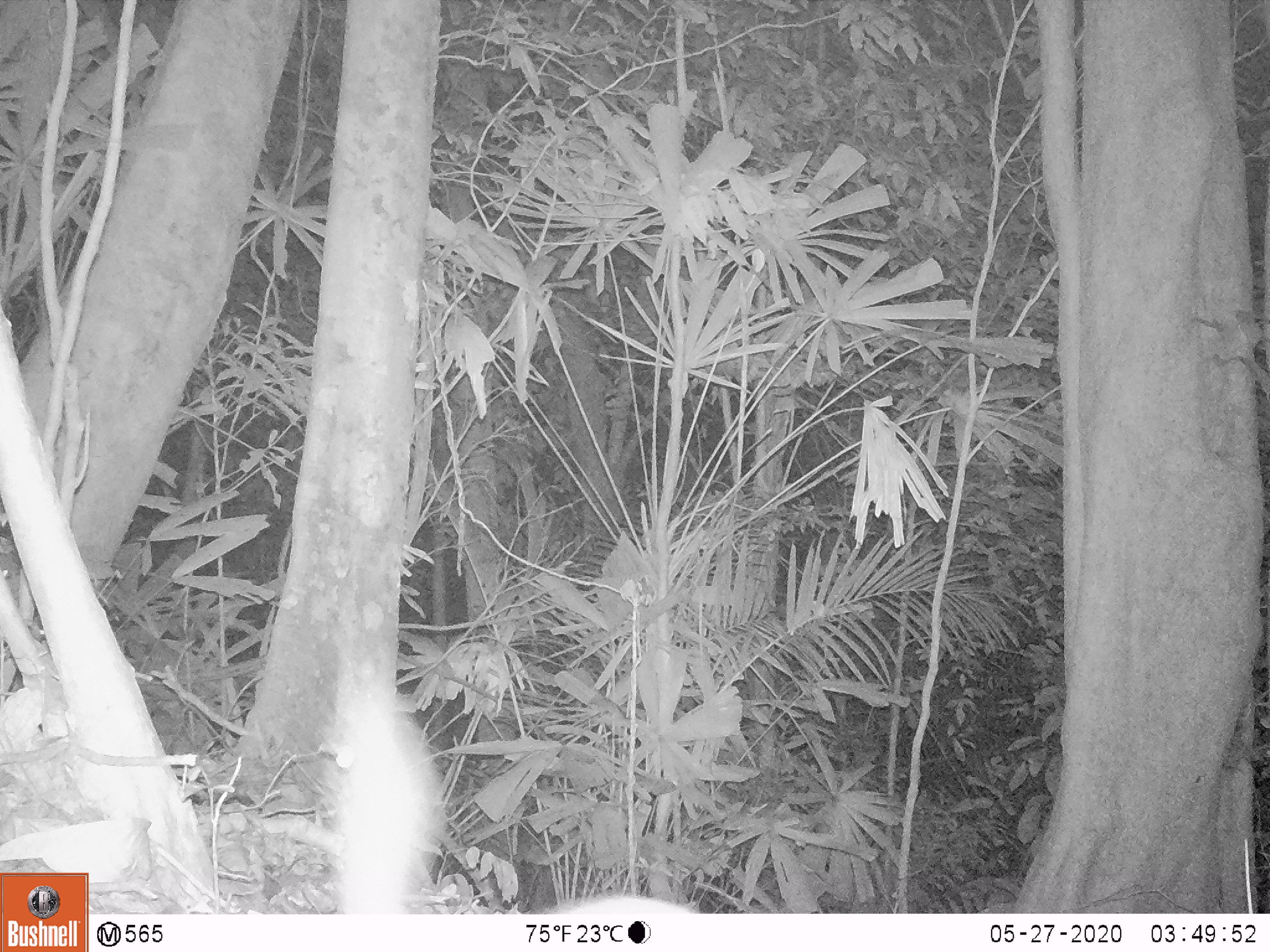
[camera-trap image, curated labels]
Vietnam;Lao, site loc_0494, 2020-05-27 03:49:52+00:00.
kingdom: Animalia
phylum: Chordata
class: Mammalia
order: Carnivora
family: Mustelidae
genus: Melogale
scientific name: Melogale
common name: ferret badger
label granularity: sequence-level